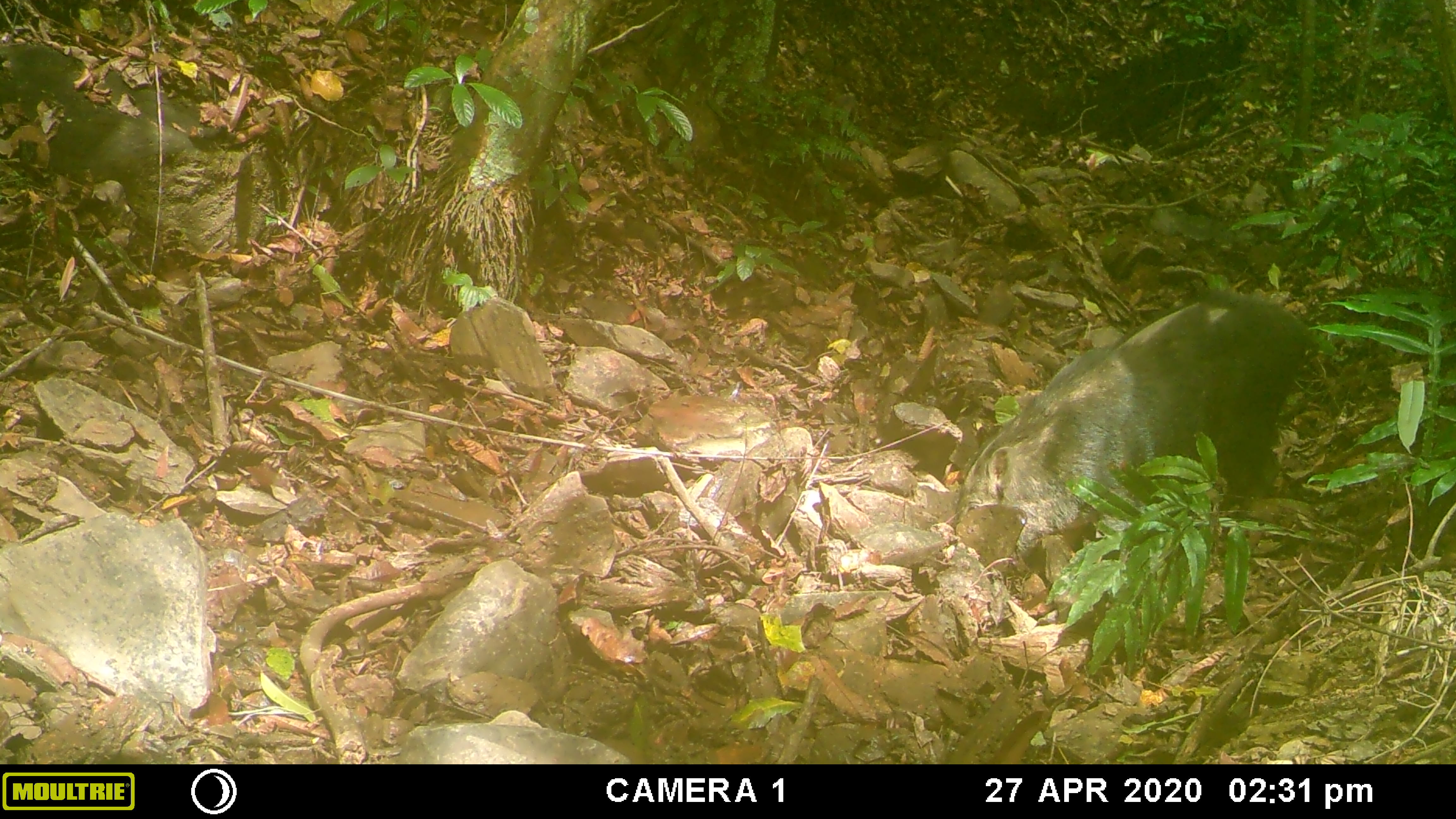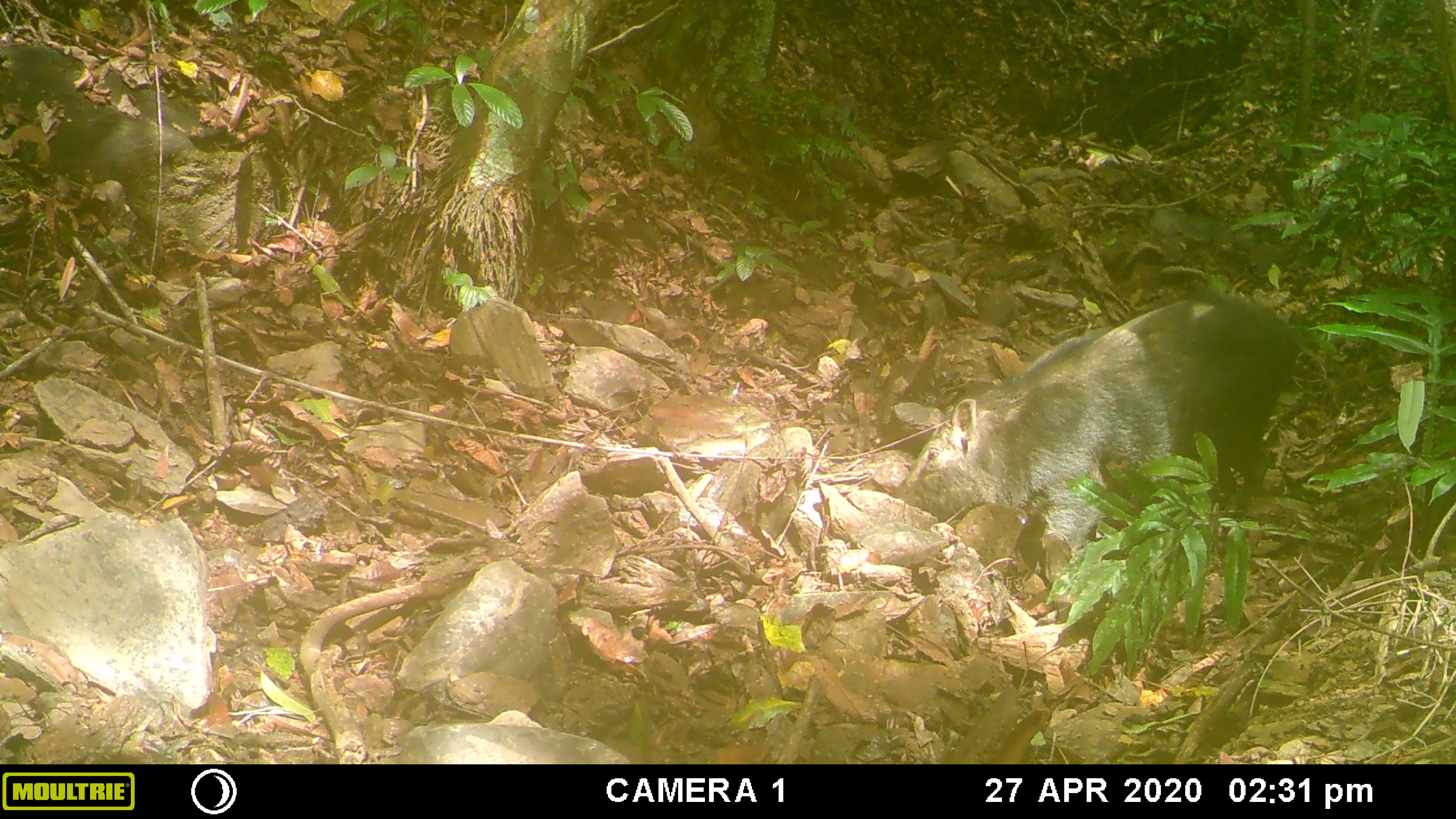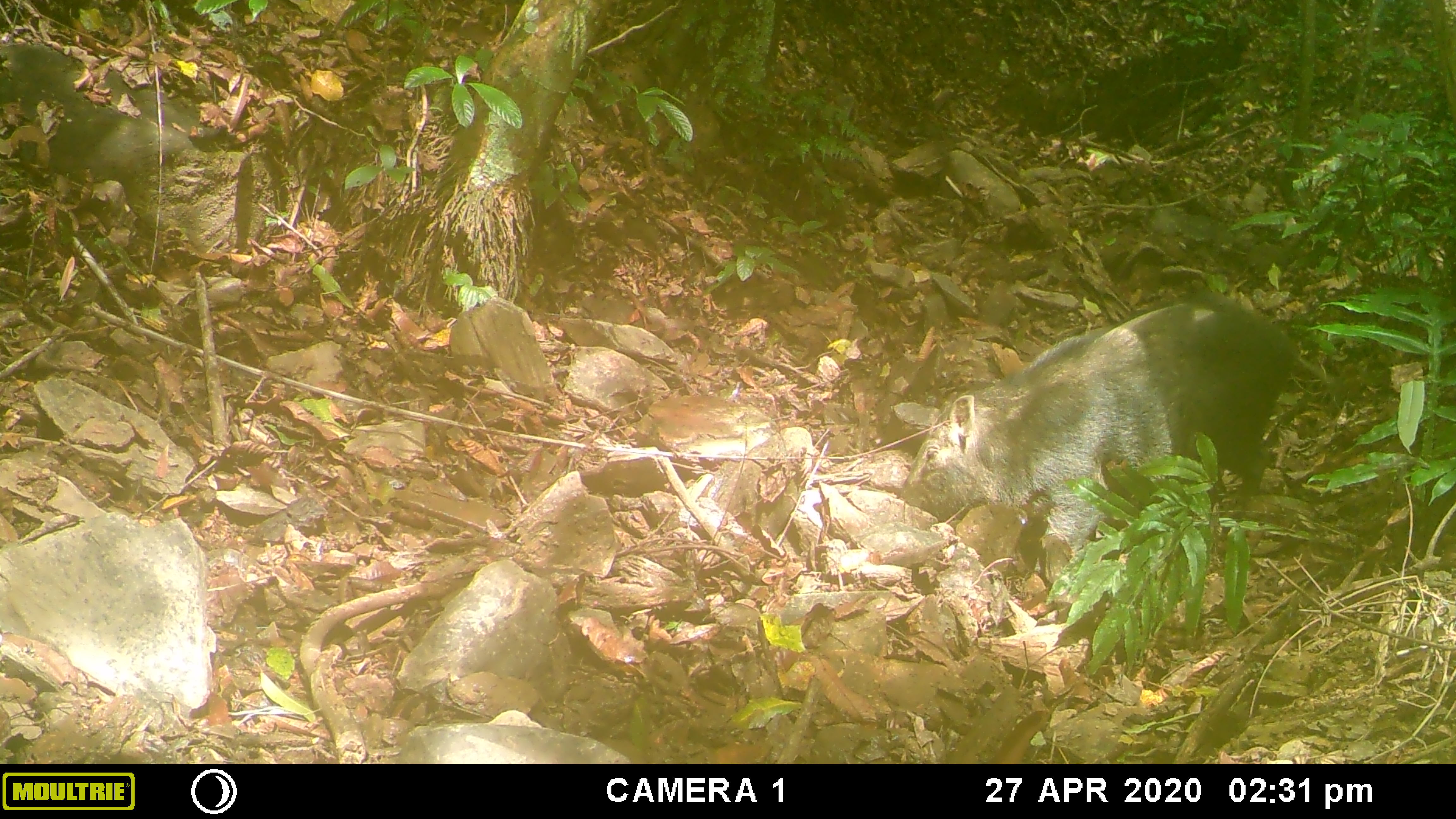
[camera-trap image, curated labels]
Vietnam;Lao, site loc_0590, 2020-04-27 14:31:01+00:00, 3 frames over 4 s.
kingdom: Animalia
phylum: Chordata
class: Mammalia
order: Artiodactyla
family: Suidae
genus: Sus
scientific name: Sus scrofa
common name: eurasian wild pig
Eurasian wild pig (Sus scrofa). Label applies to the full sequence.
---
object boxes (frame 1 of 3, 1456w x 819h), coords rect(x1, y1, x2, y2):
eurasian wild pig: rect(950, 281, 1320, 626)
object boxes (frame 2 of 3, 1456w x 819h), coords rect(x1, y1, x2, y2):
eurasian wild pig: rect(894, 287, 1298, 621)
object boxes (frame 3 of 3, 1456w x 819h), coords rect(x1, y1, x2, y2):
eurasian wild pig: rect(889, 273, 1303, 624)